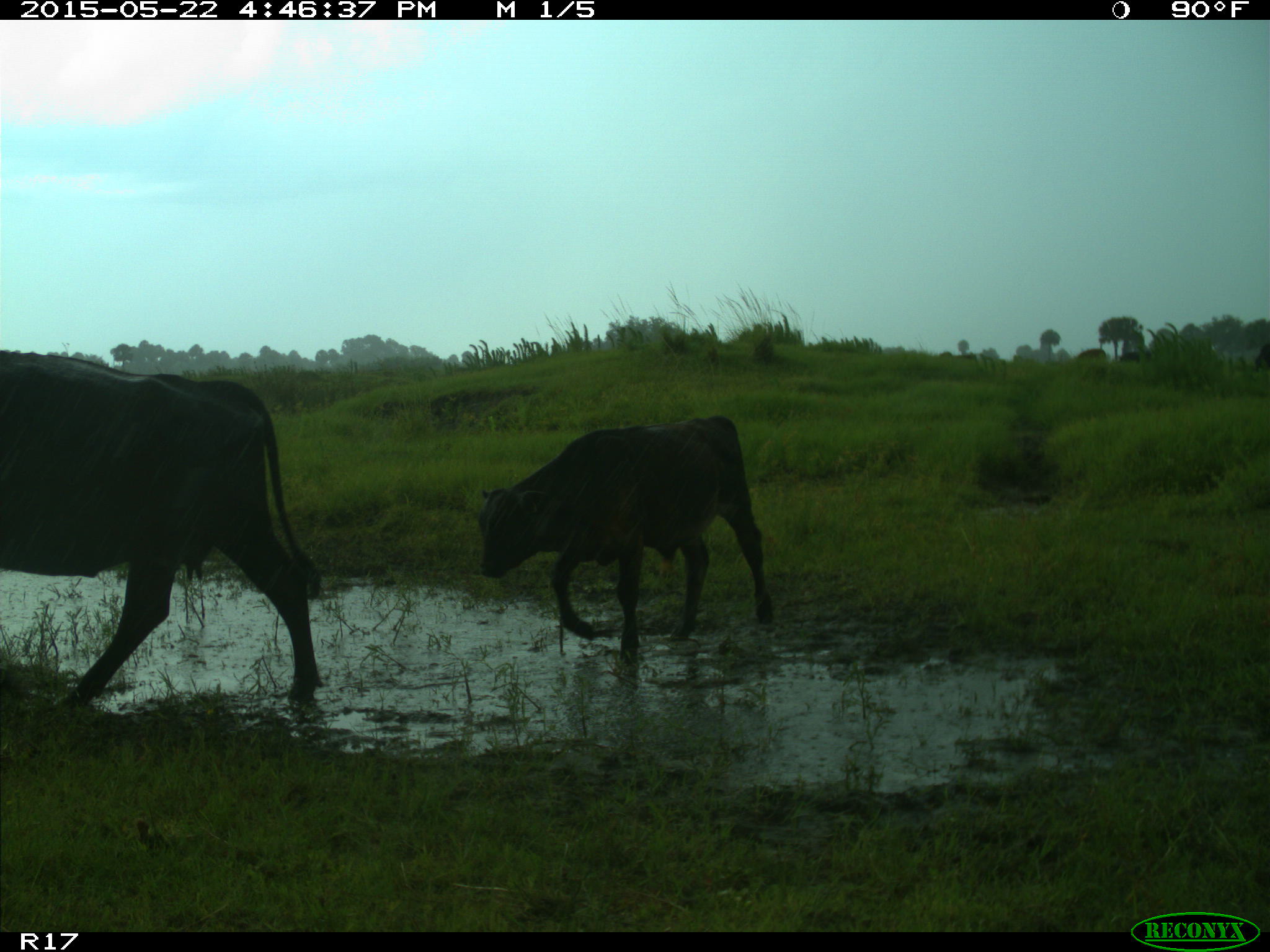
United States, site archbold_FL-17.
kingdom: Animalia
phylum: Chordata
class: Mammalia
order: Artiodactyla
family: Bovidae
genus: Bos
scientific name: Bos taurus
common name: domestic cow